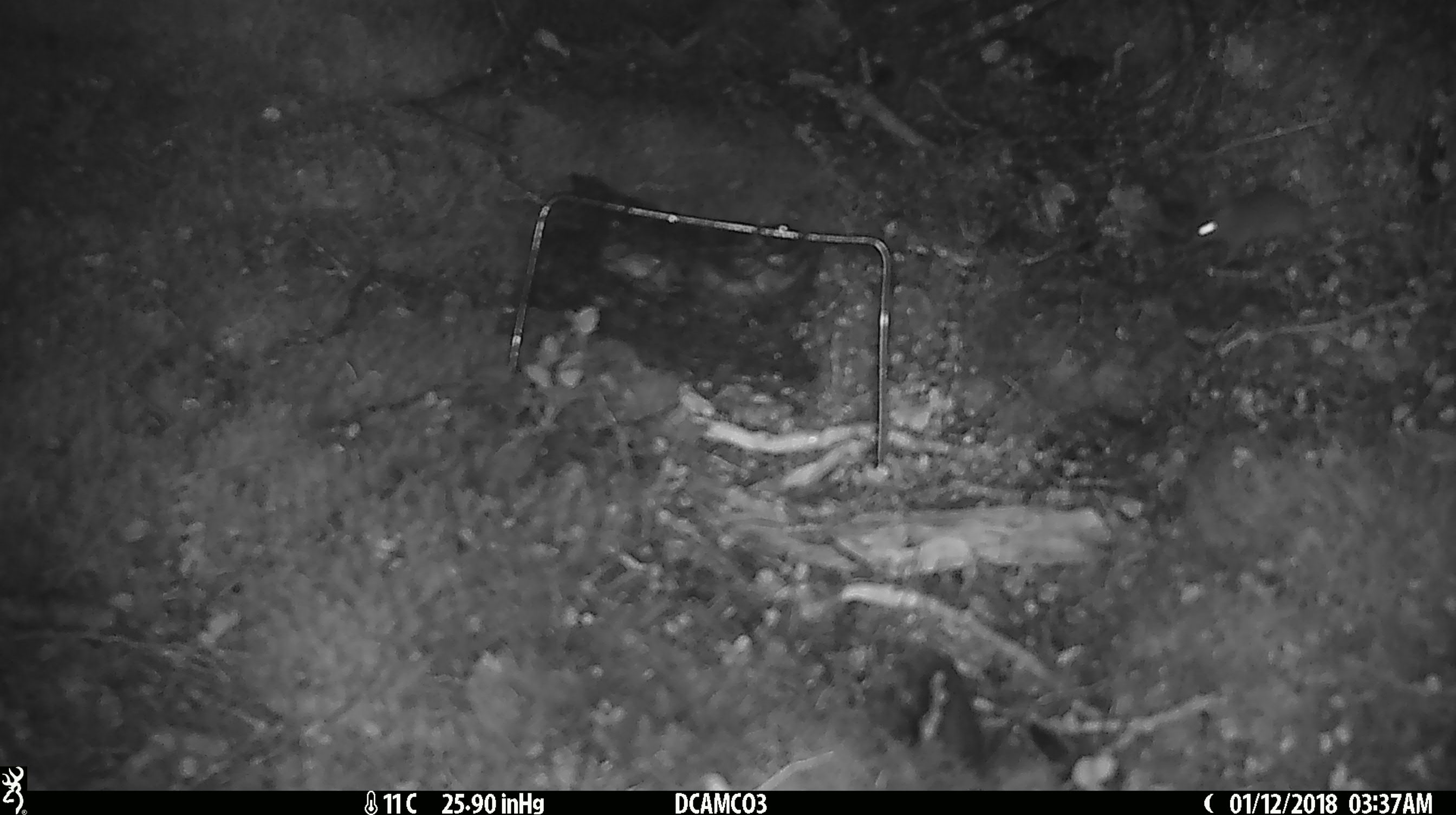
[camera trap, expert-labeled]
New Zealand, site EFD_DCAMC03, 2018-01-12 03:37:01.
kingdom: Animalia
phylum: Chordata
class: Mammalia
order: Rodentia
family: Muridae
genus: Mus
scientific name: Mus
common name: mouse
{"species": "mouse (Mus)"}